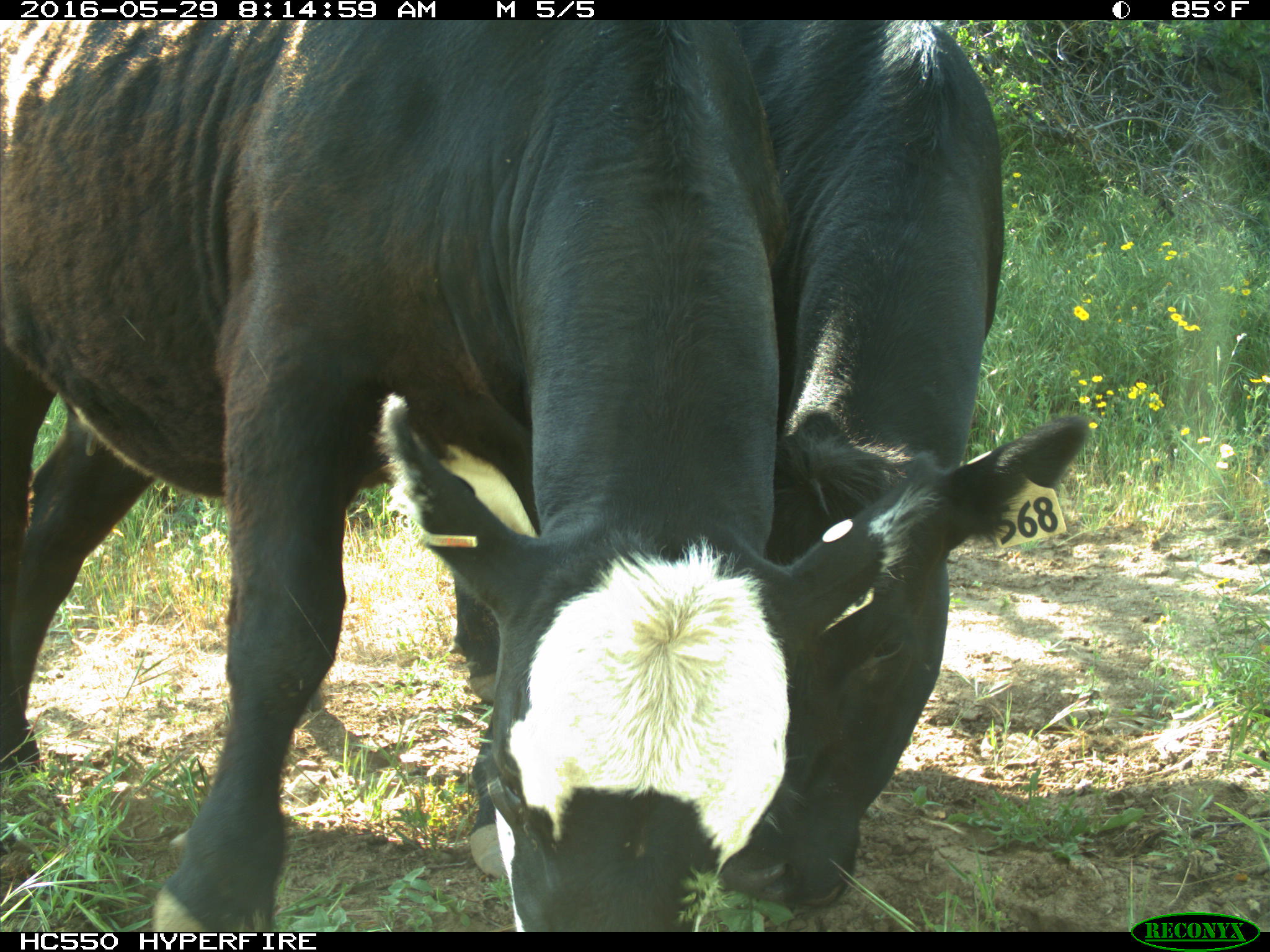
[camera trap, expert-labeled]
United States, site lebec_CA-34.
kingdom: Animalia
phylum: Chordata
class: Mammalia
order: Artiodactyla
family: Bovidae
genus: Bos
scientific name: Bos taurus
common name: domestic cow